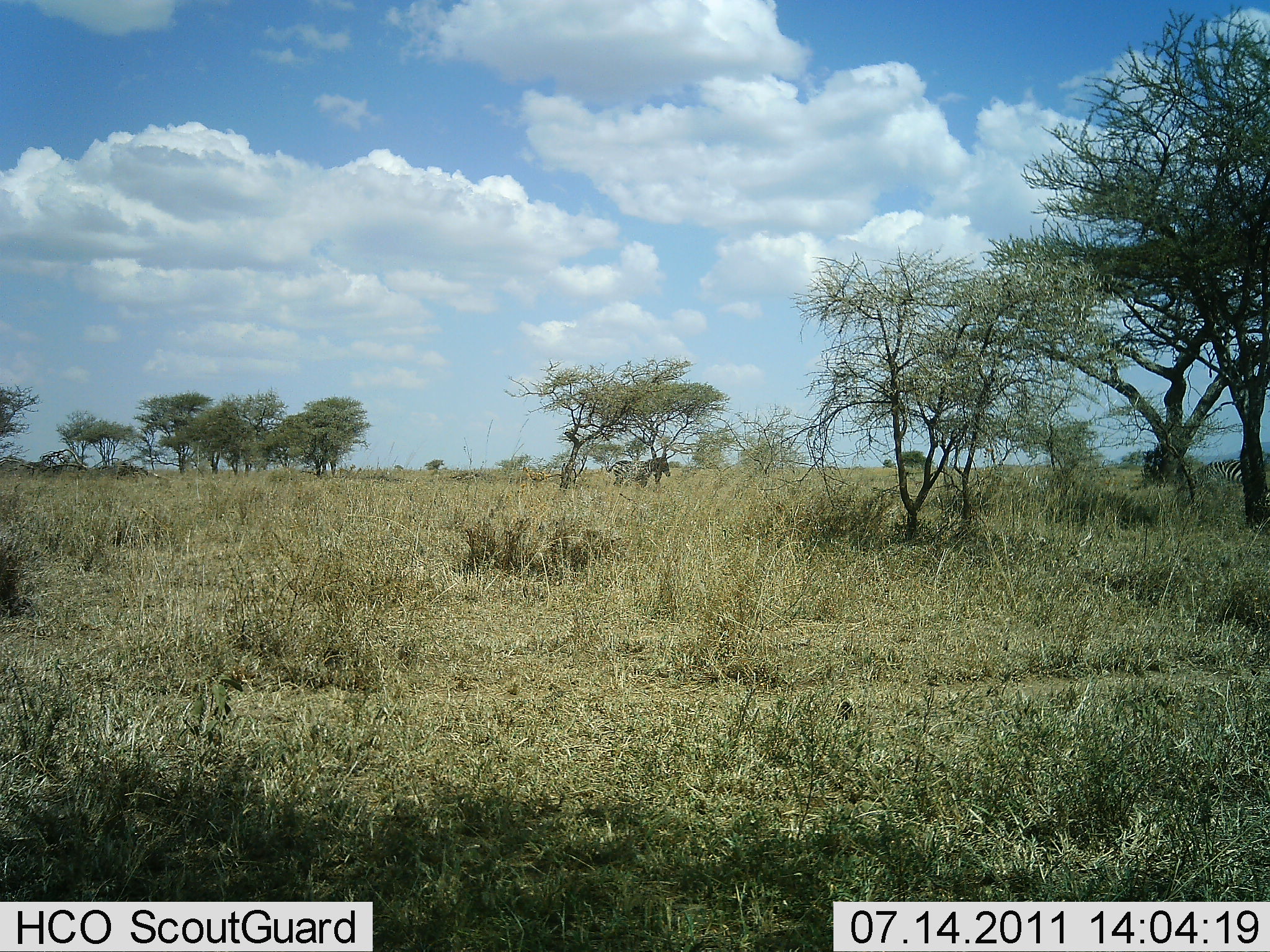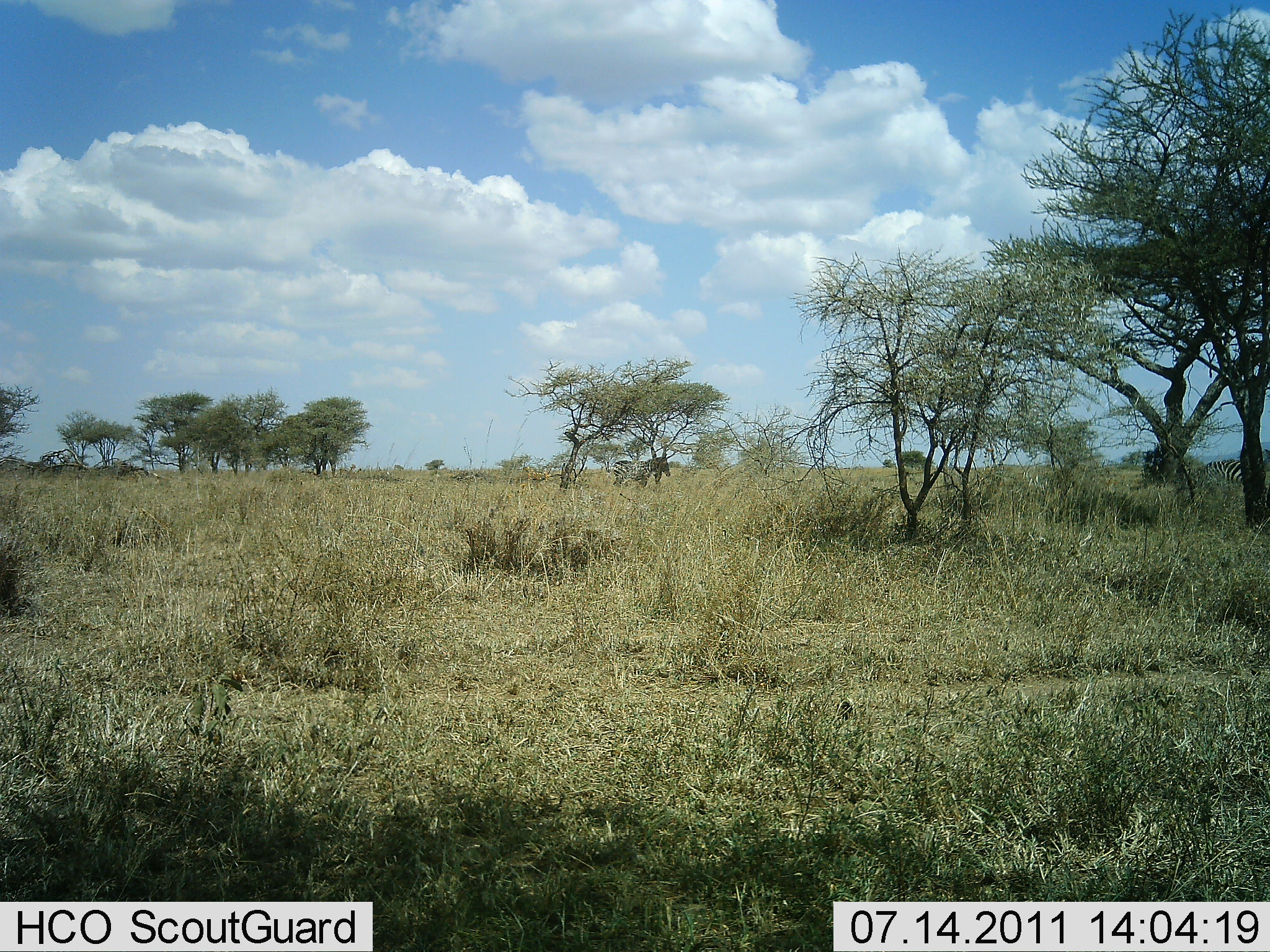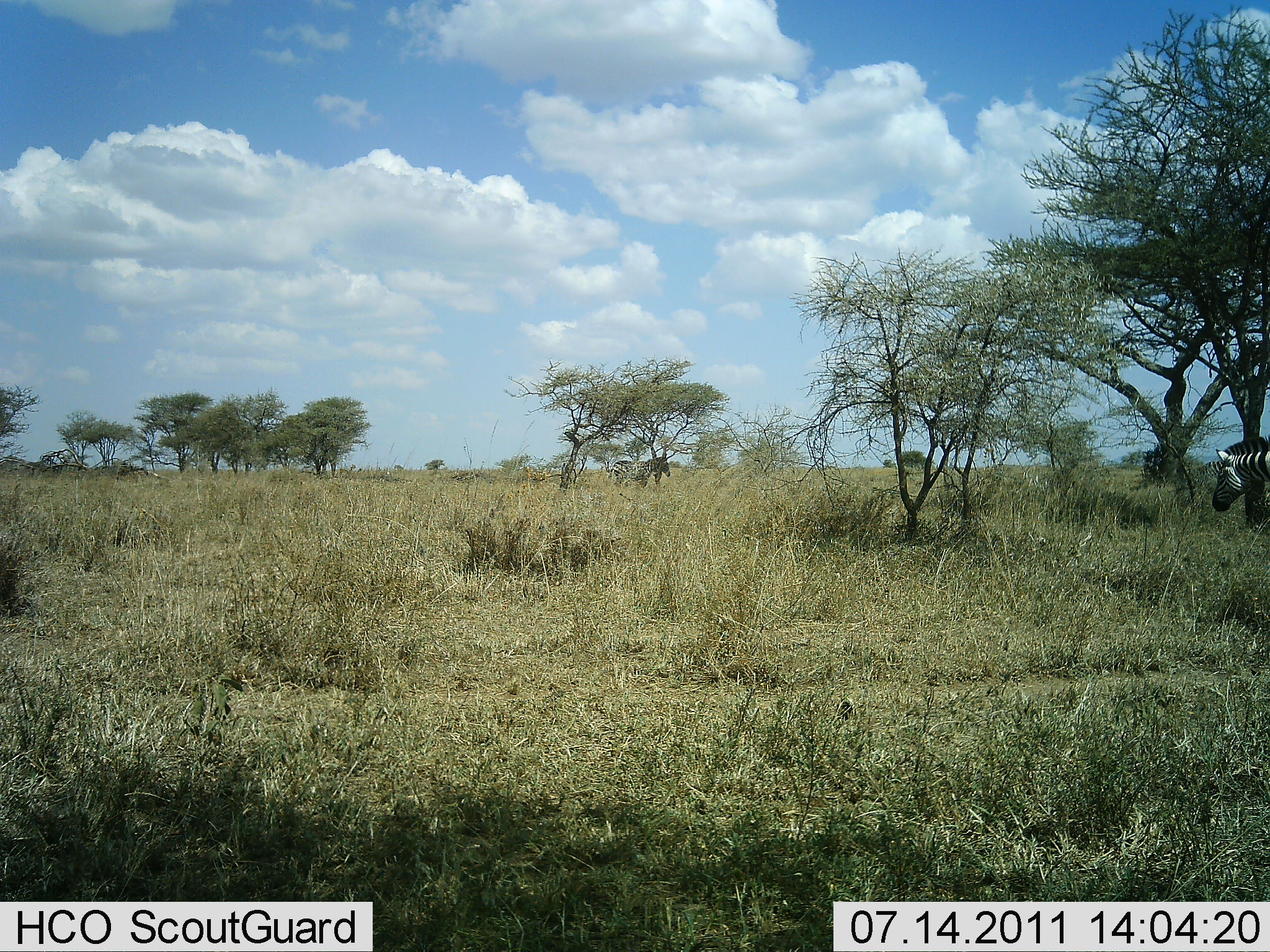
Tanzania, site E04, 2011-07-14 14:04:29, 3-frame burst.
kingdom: Animalia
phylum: Chordata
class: Mammalia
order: Perissodactyla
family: Equidae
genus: Equus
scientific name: Equus quagga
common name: plains zebra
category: zebra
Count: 2.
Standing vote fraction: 64%.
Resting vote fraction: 0%.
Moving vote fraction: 82%.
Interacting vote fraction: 0%.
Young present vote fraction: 0%.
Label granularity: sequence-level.